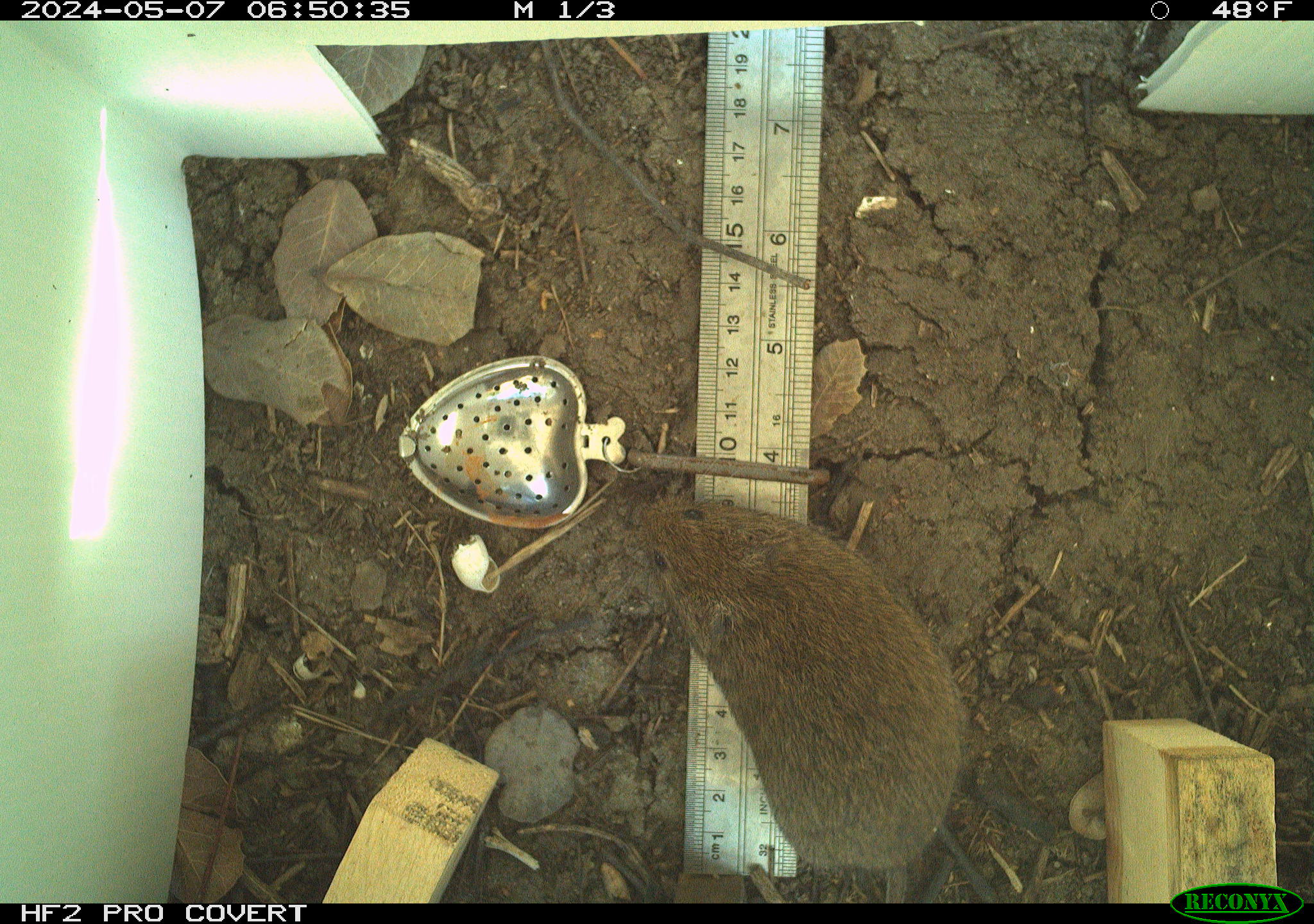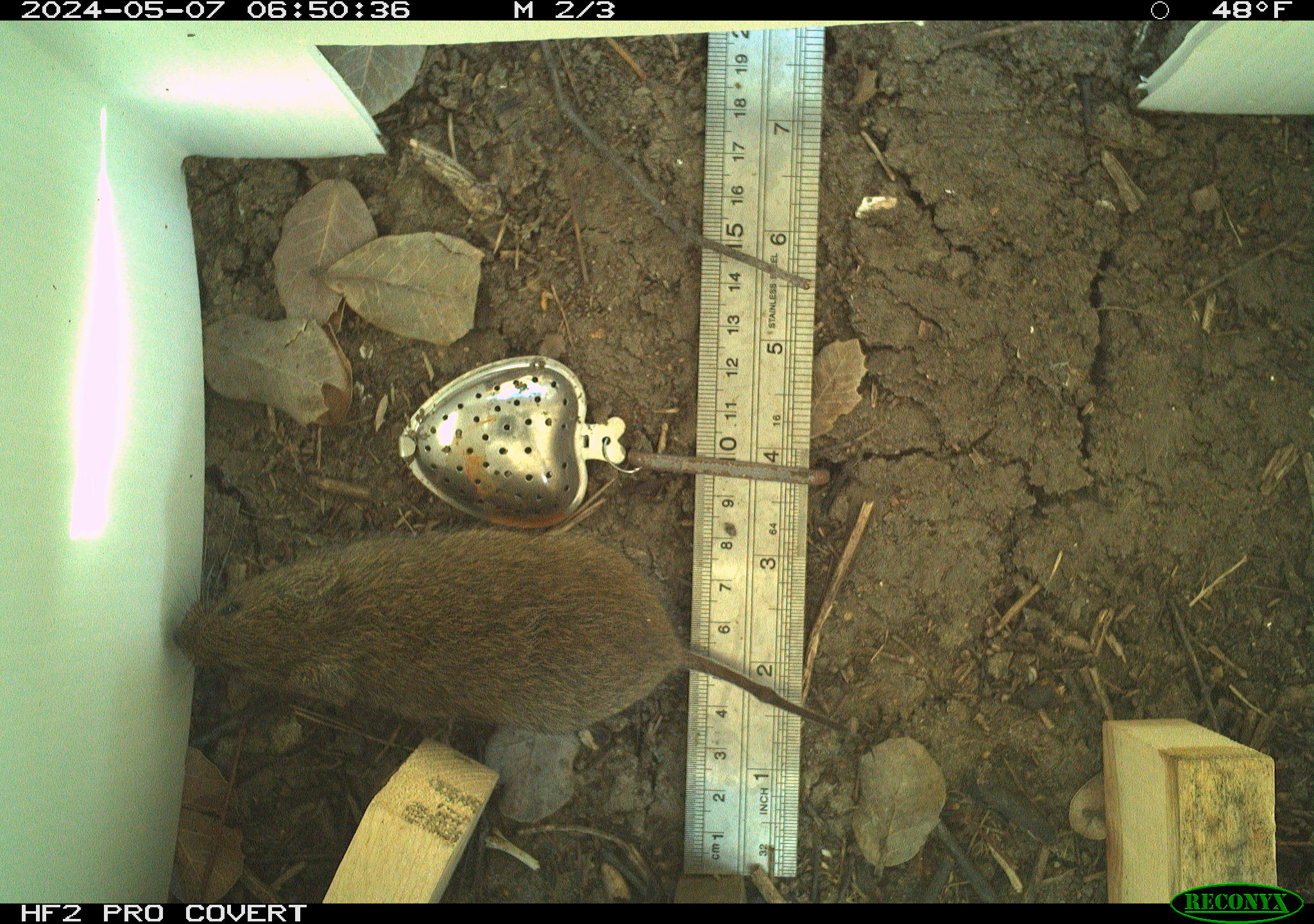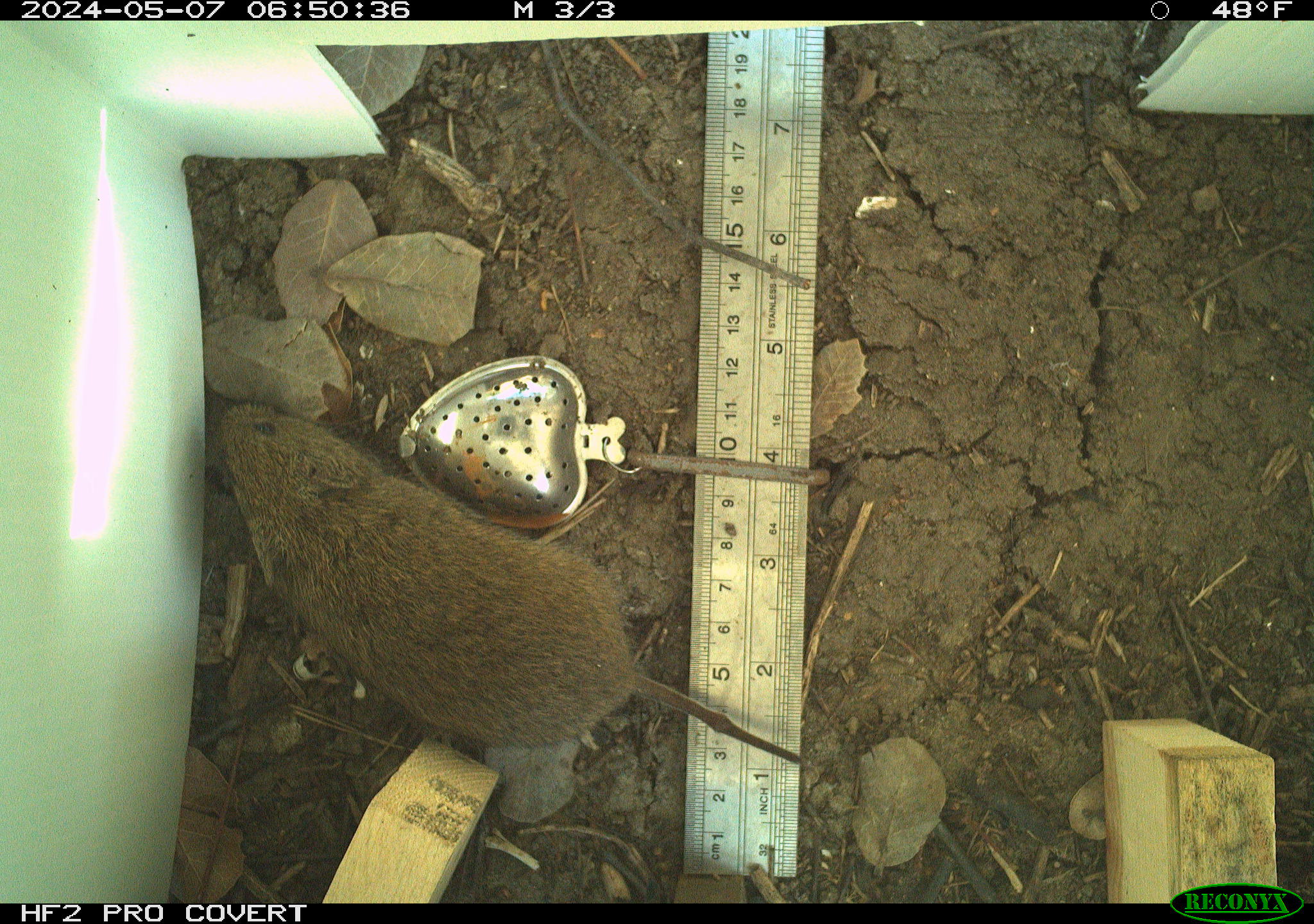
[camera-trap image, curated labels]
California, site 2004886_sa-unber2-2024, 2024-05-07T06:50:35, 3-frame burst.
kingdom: Animalia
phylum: Chordata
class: Mammalia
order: Rodentia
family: Cricetidae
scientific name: Arvicolinae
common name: voles, lemmings, and muskrats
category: arvicolinae subfamily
Arvicolinae subfamily (voles, lemmings, and muskrats) (Arvicolinae).